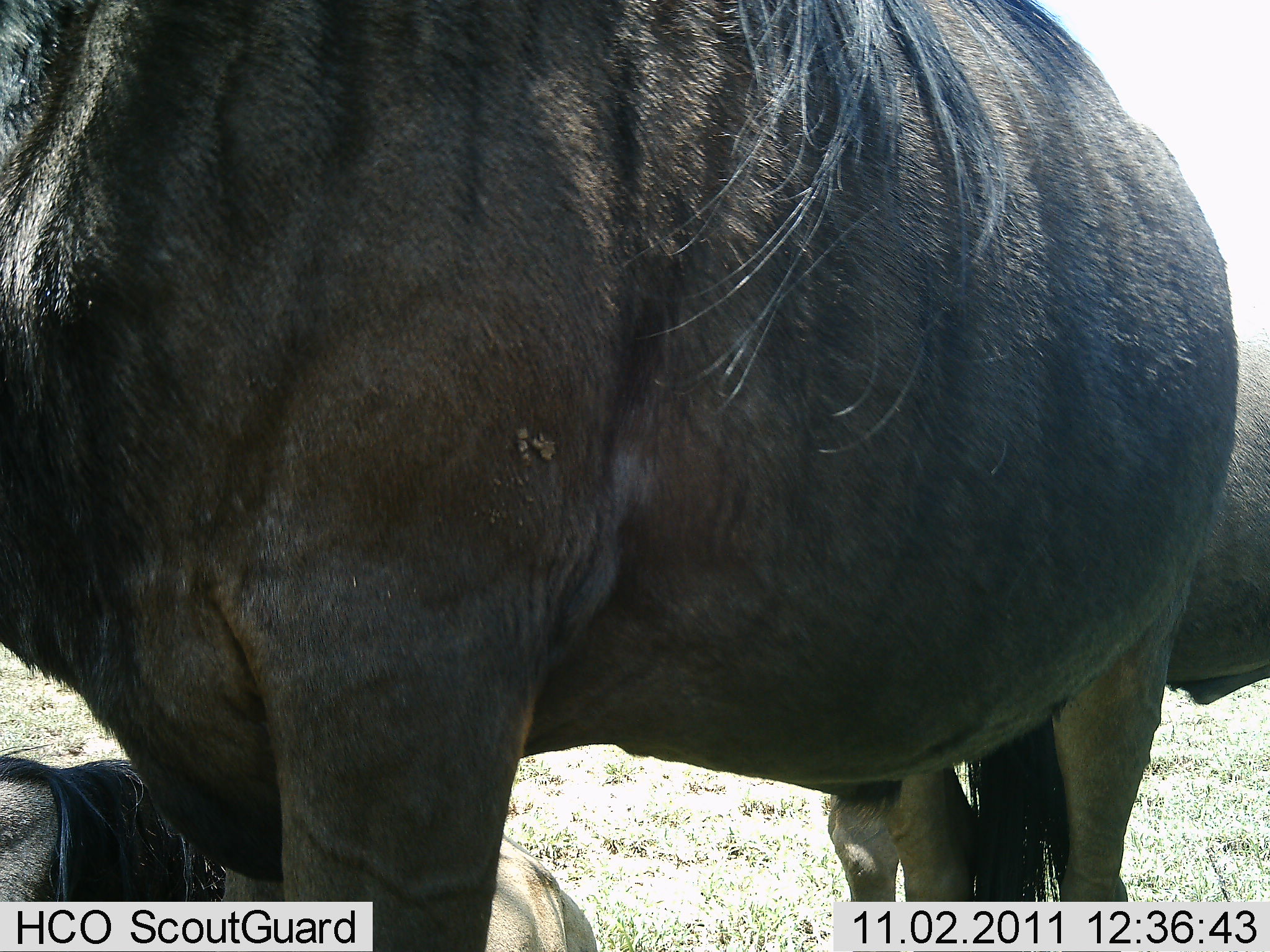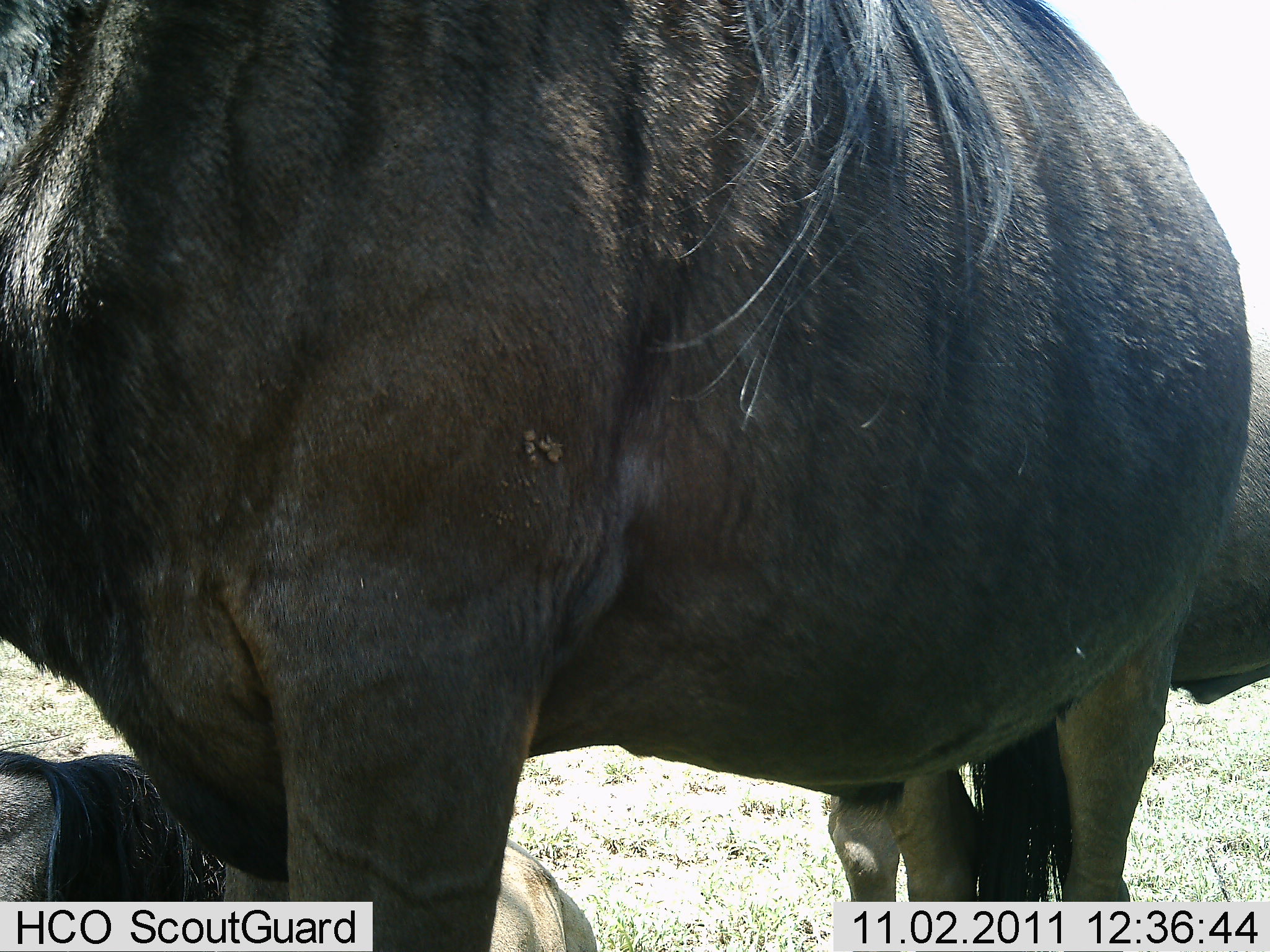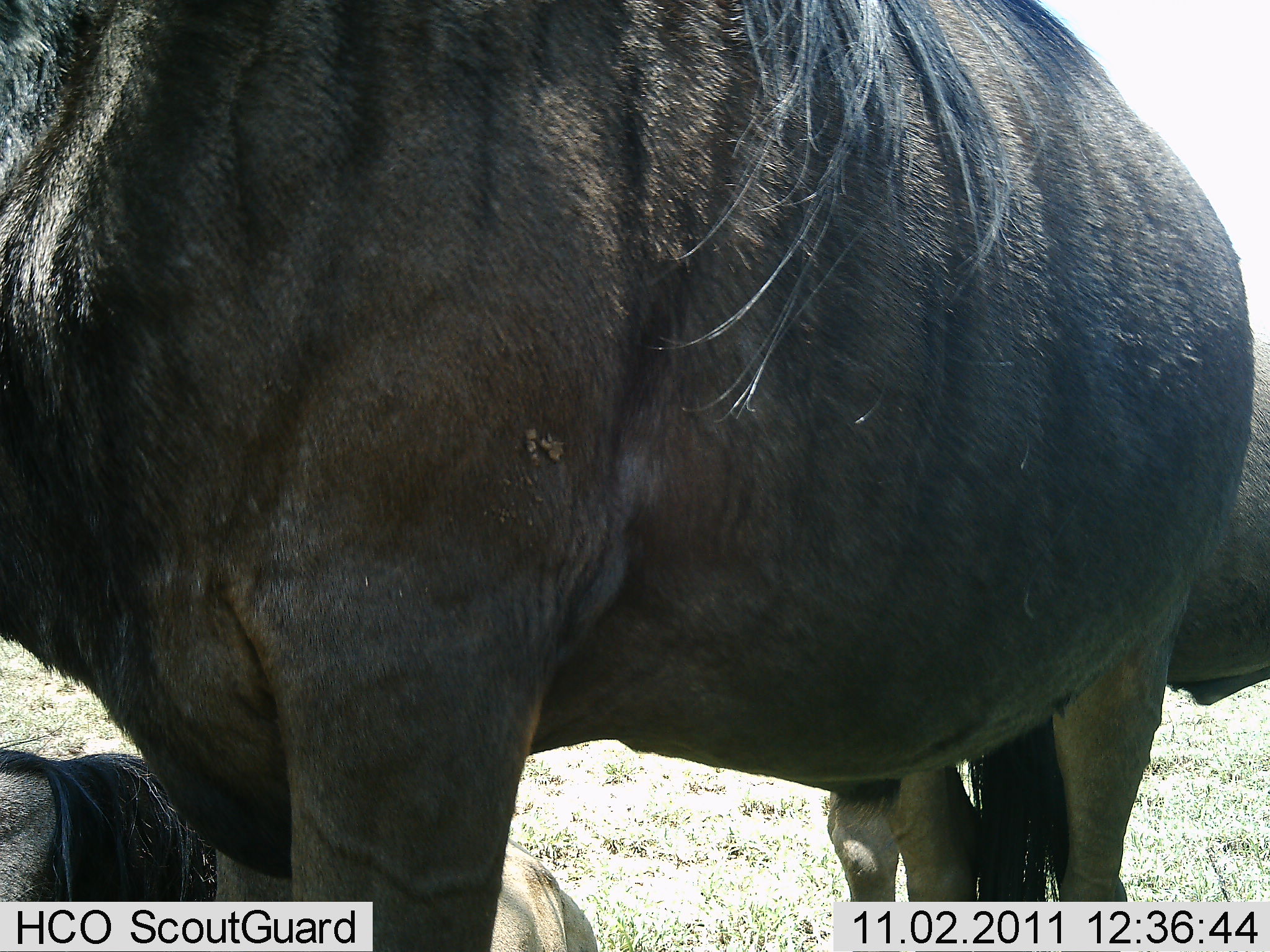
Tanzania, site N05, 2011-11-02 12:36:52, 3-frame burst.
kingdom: Animalia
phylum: Chordata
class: Mammalia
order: Artiodactyla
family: Bovidae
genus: Connochaetes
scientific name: Connochaetes taurinus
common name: blue wildebeest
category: wildebeest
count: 3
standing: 94%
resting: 50%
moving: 6%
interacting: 0%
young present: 0%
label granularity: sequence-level